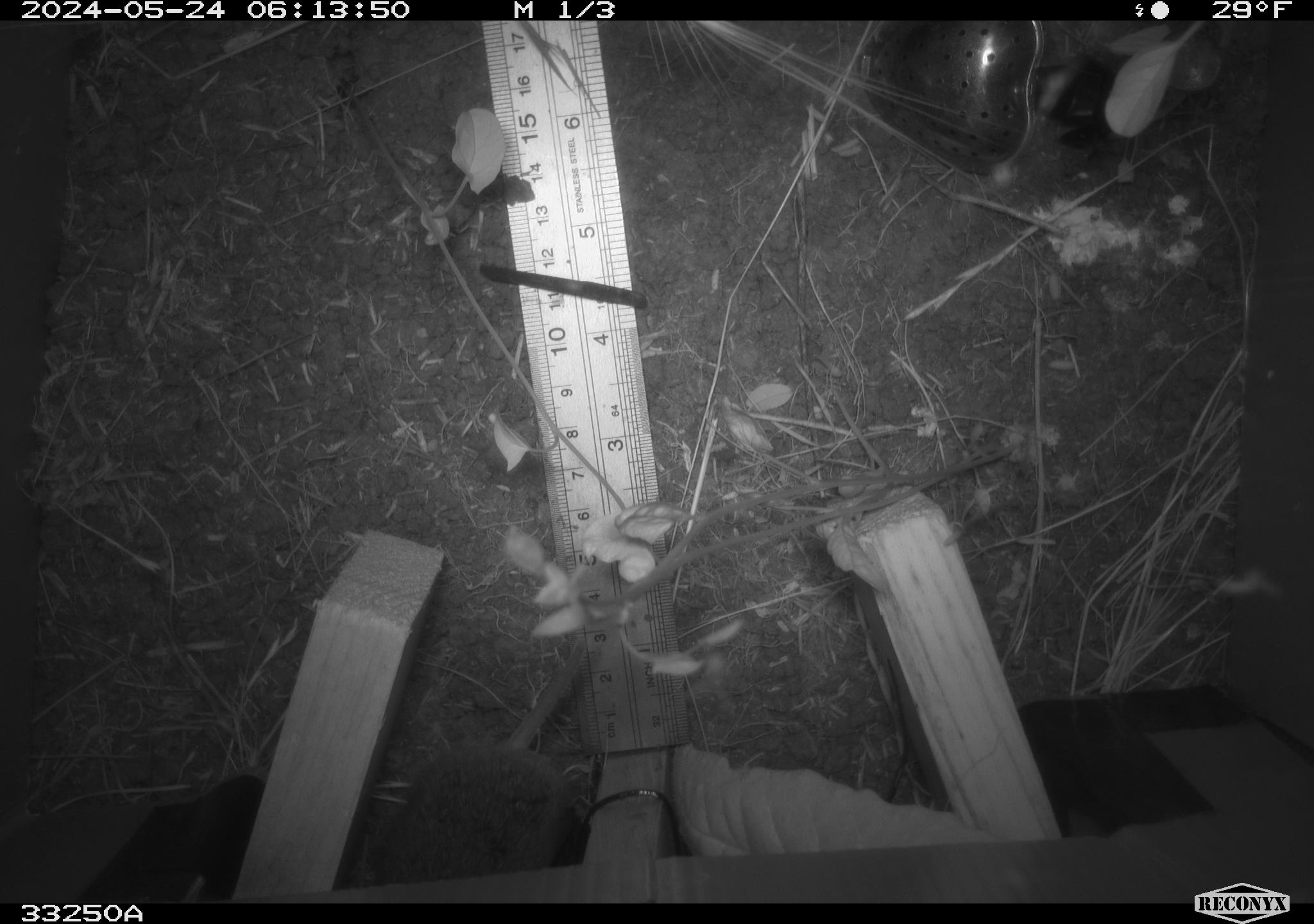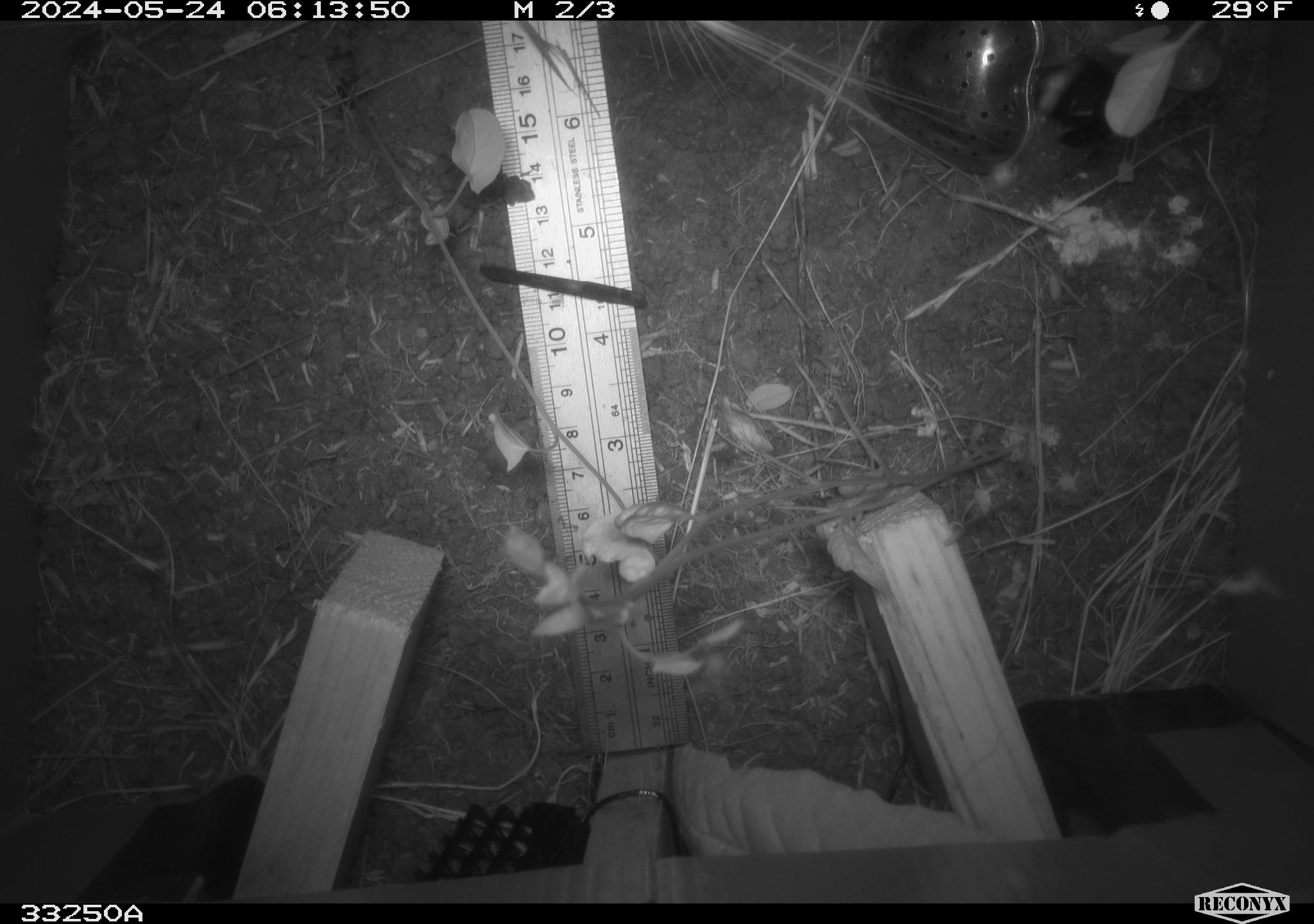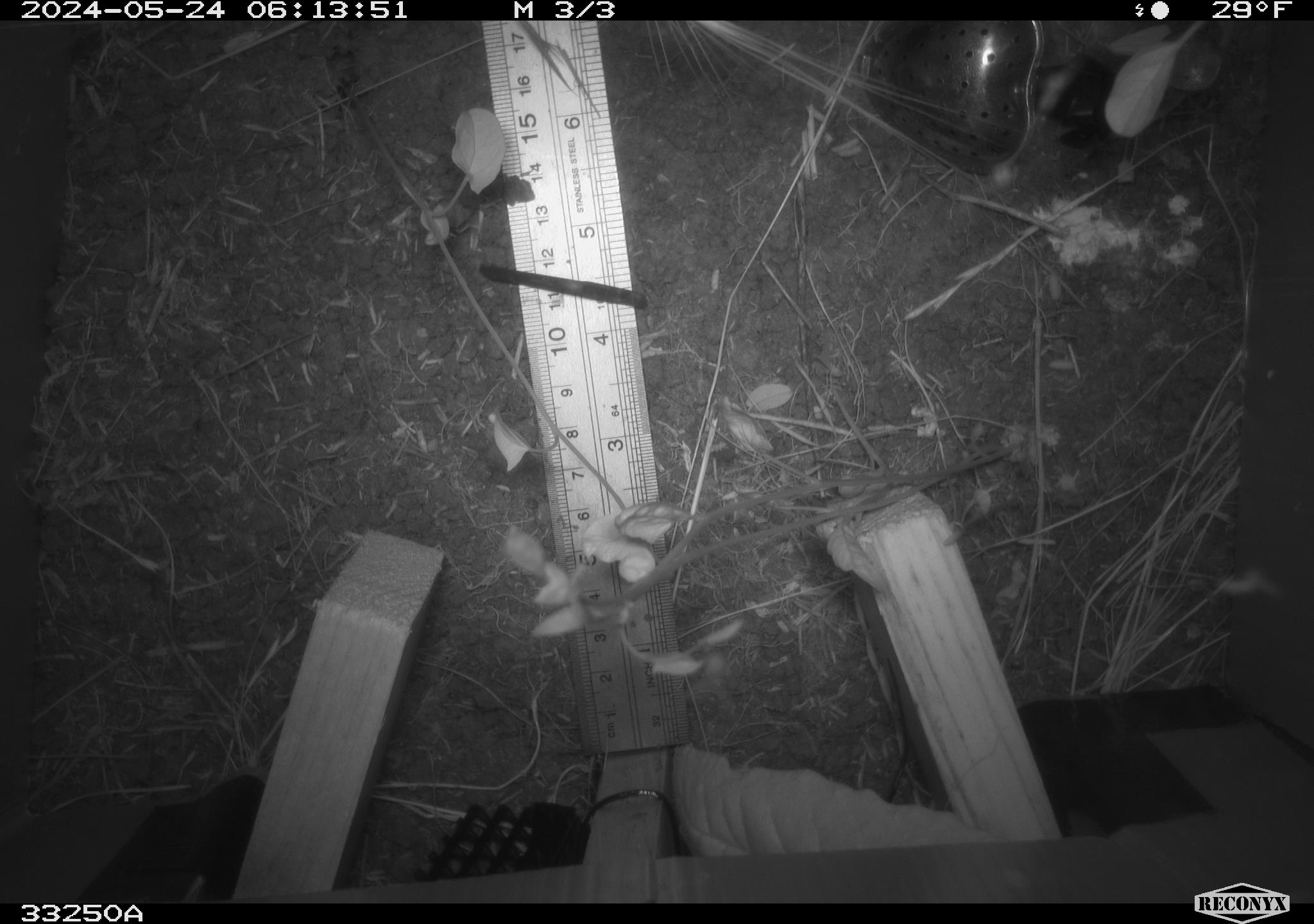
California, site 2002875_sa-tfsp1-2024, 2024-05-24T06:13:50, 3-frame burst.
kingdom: Animalia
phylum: Chordata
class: Mammalia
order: Rodentia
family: Cricetidae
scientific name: Arvicolinae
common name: voles, lemmings, and muskrats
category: arvicolinae subfamily